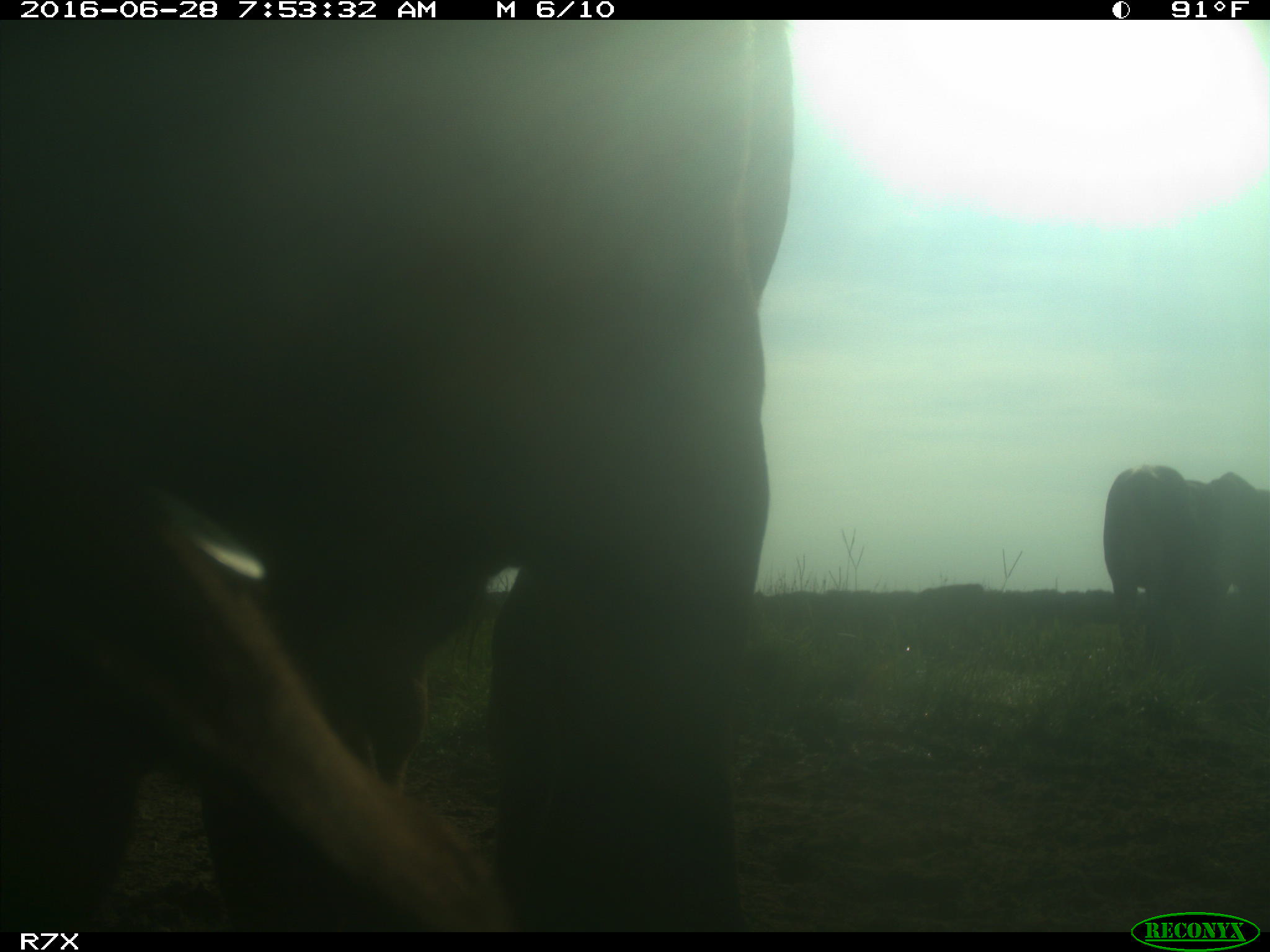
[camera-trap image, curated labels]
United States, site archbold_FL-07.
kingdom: Animalia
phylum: Chordata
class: Mammalia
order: Artiodactyla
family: Bovidae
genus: Bos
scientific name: Bos taurus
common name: domestic cow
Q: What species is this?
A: Bos taurus (domestic cow).